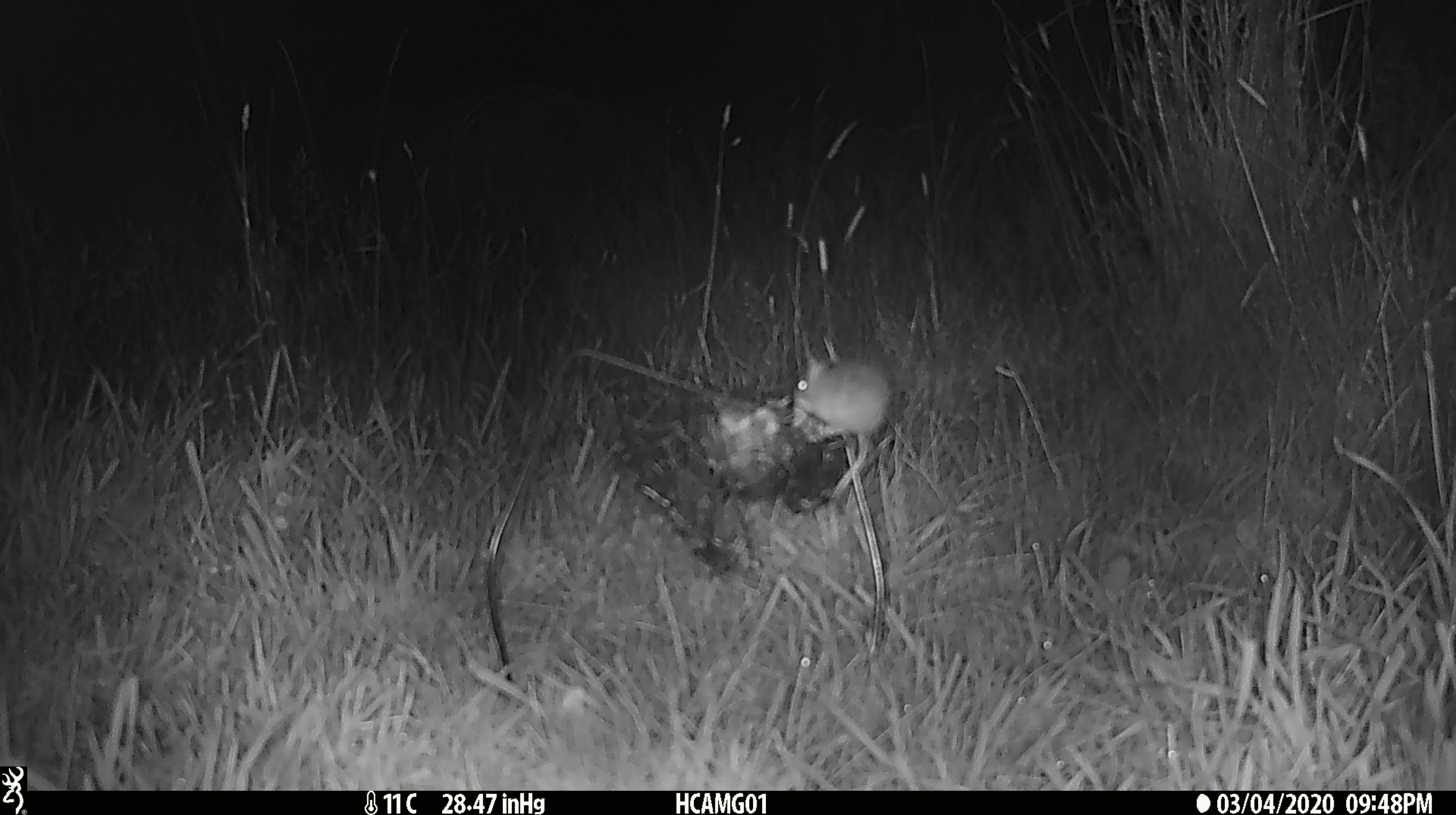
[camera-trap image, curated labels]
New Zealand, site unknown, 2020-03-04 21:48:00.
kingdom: Animalia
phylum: Chordata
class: Mammalia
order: Rodentia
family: Muridae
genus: Mus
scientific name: Mus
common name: mouse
Mouse (Mus).